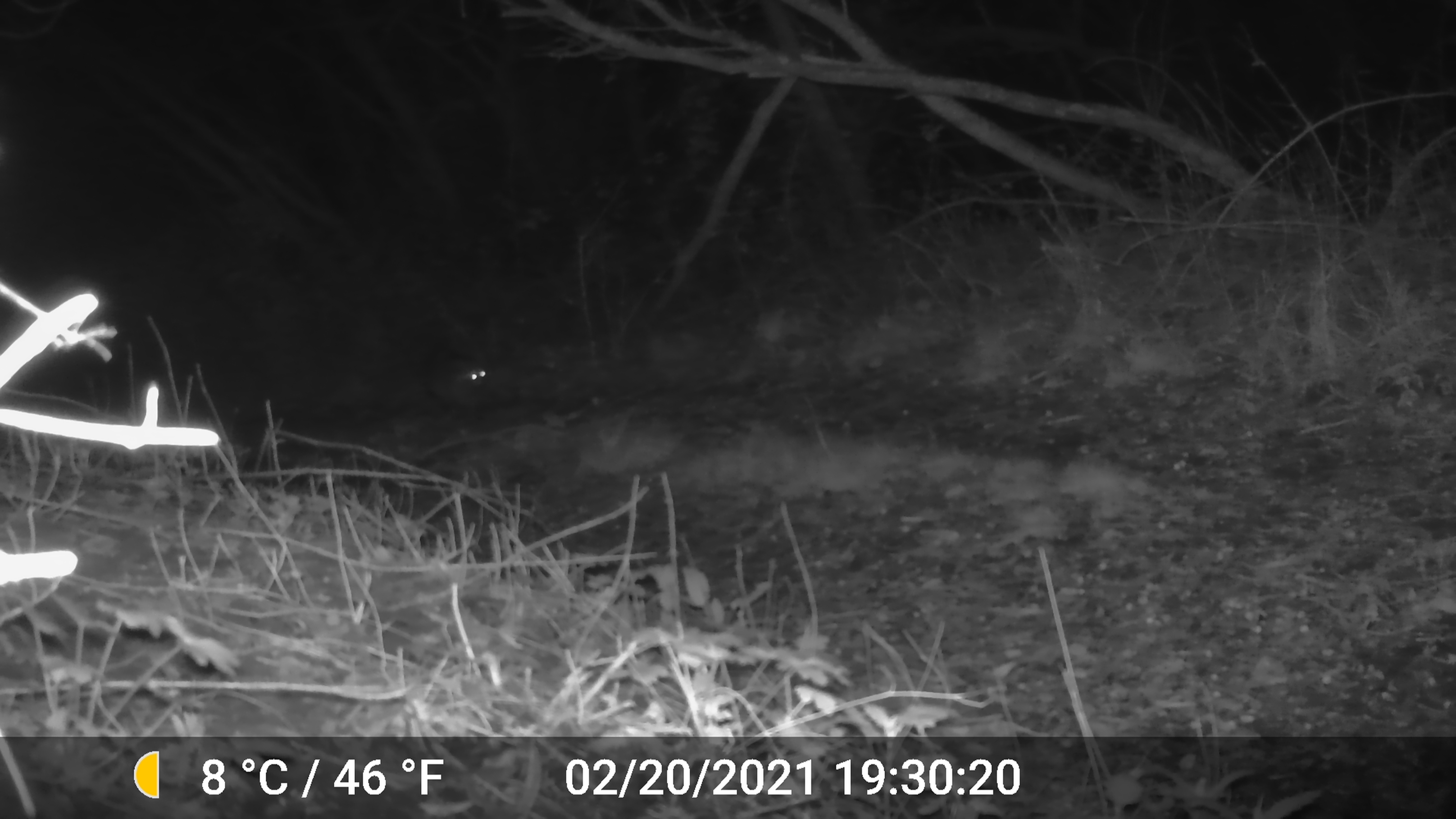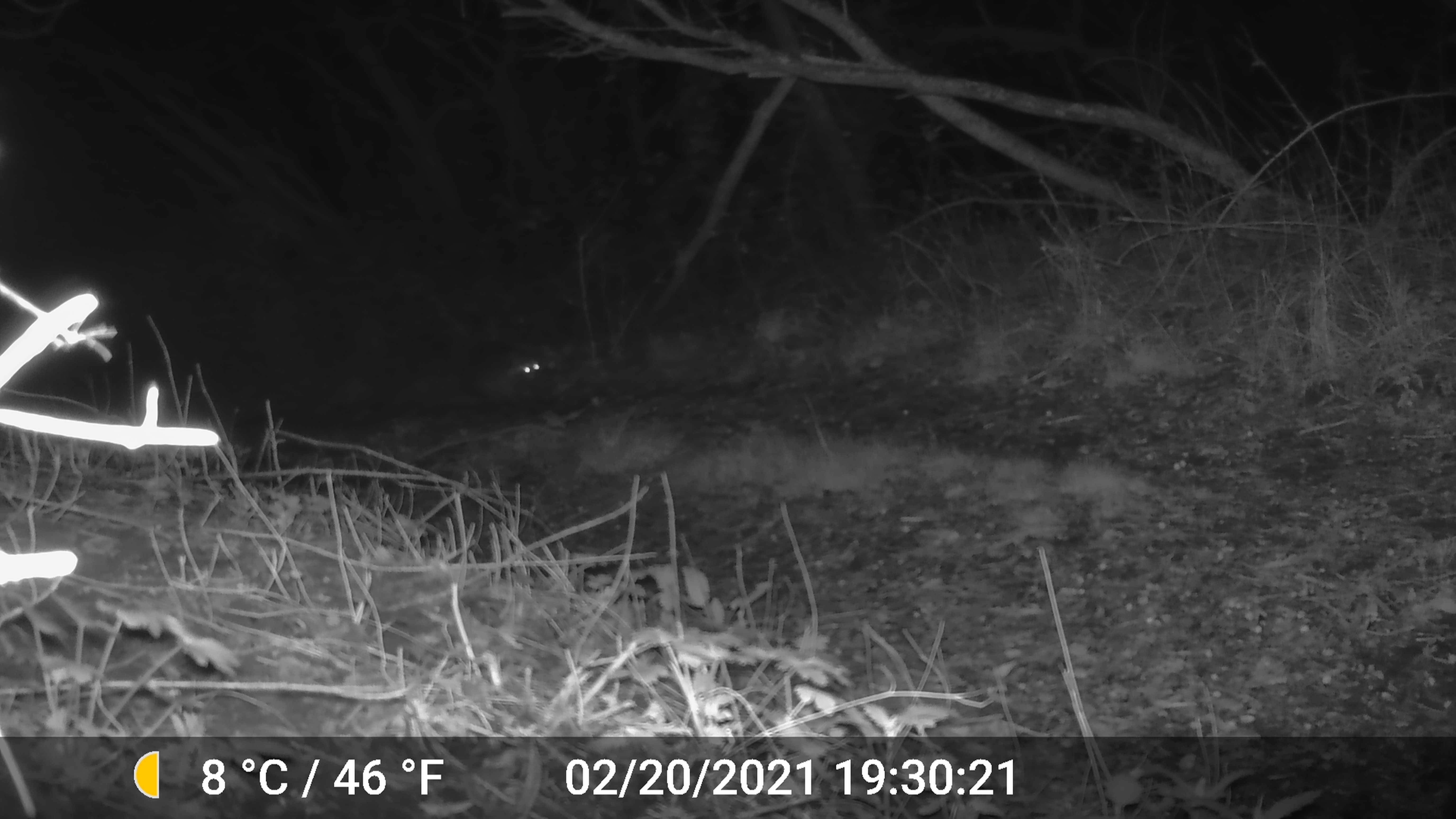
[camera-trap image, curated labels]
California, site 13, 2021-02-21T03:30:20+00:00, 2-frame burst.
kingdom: Animalia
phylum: Chordata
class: Mammalia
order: Carnivora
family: Procyonidae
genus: Procyon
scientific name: Procyon lotor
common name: raccoon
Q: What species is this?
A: Raccoon (Procyon lotor).